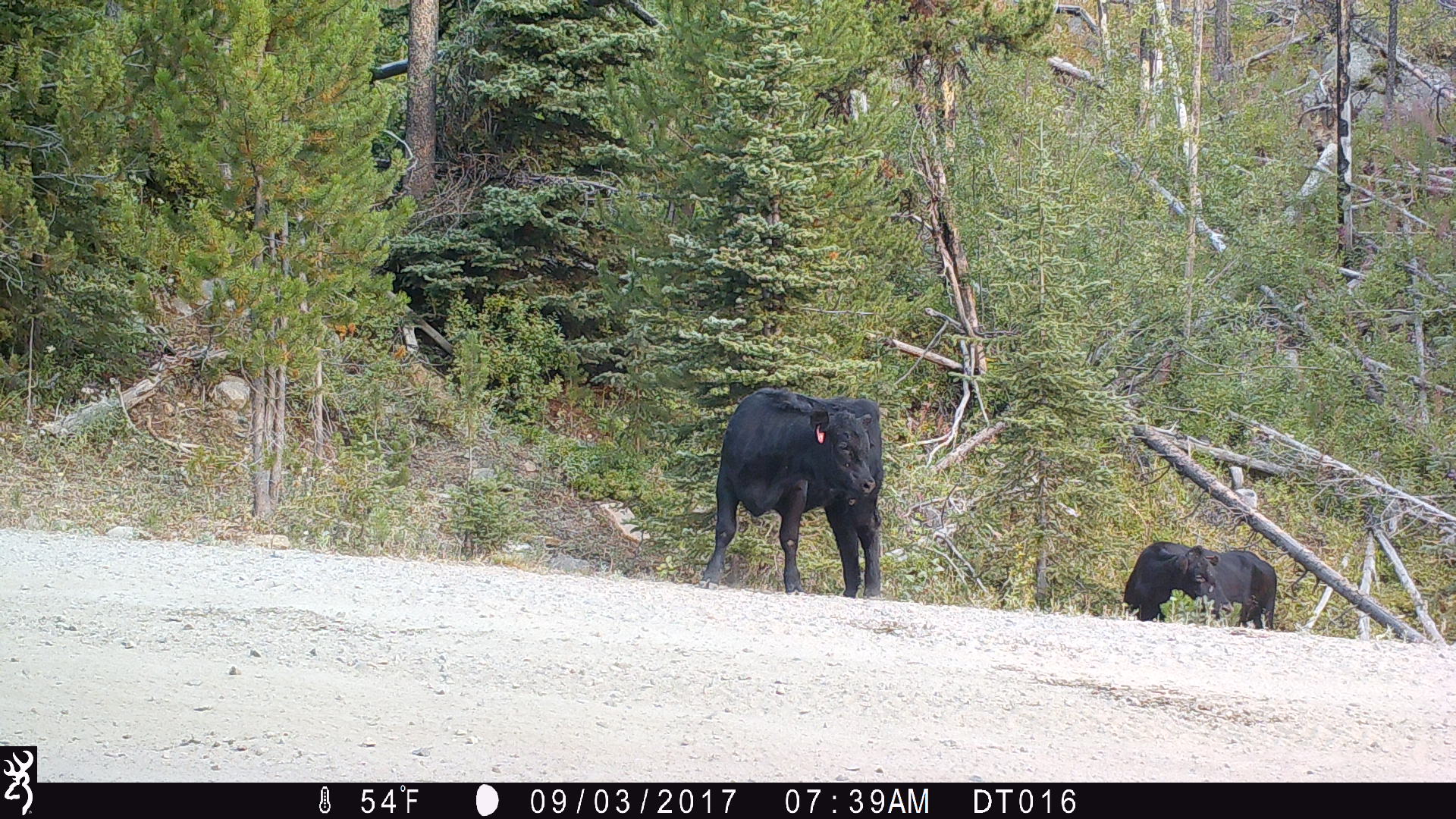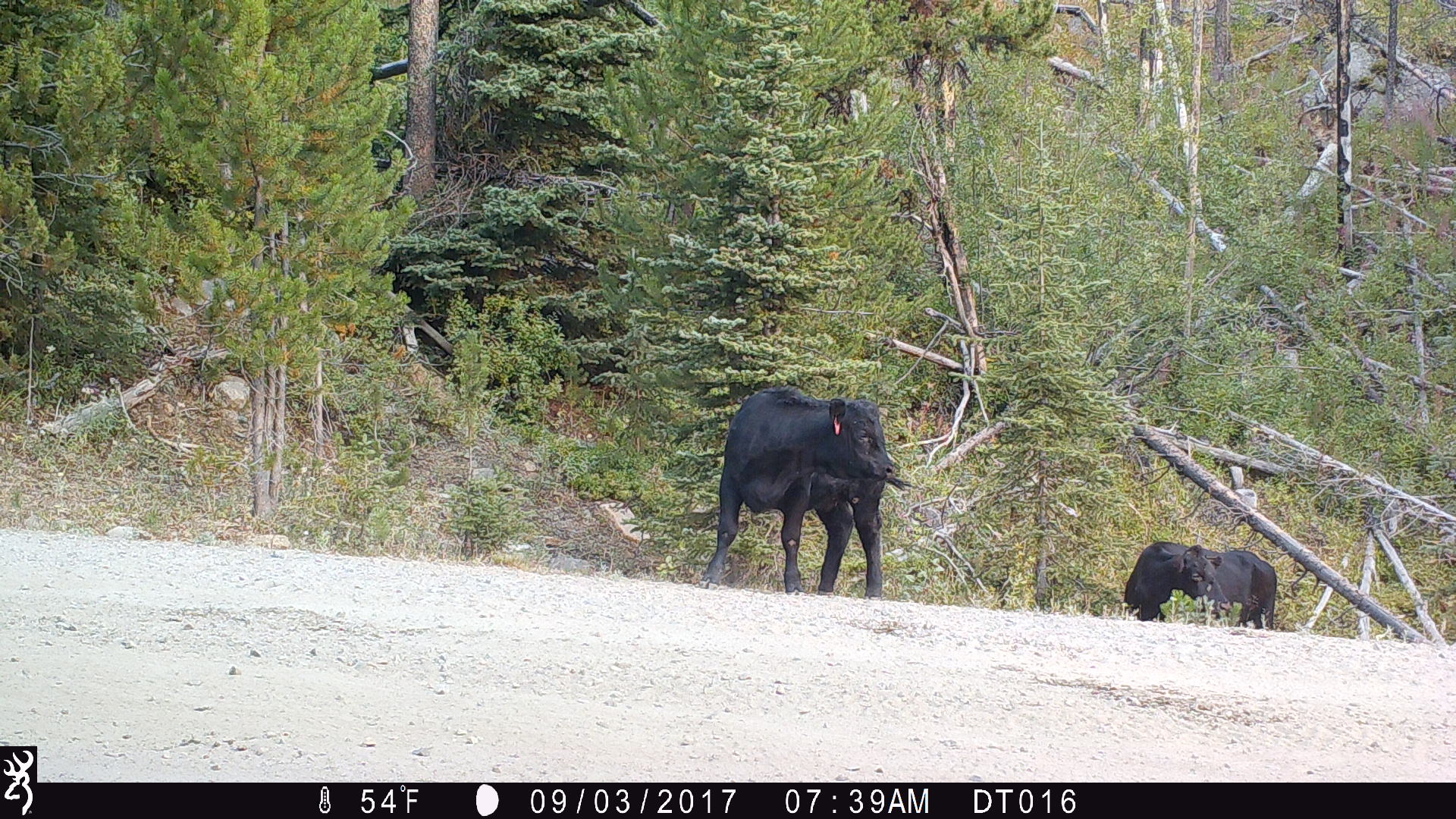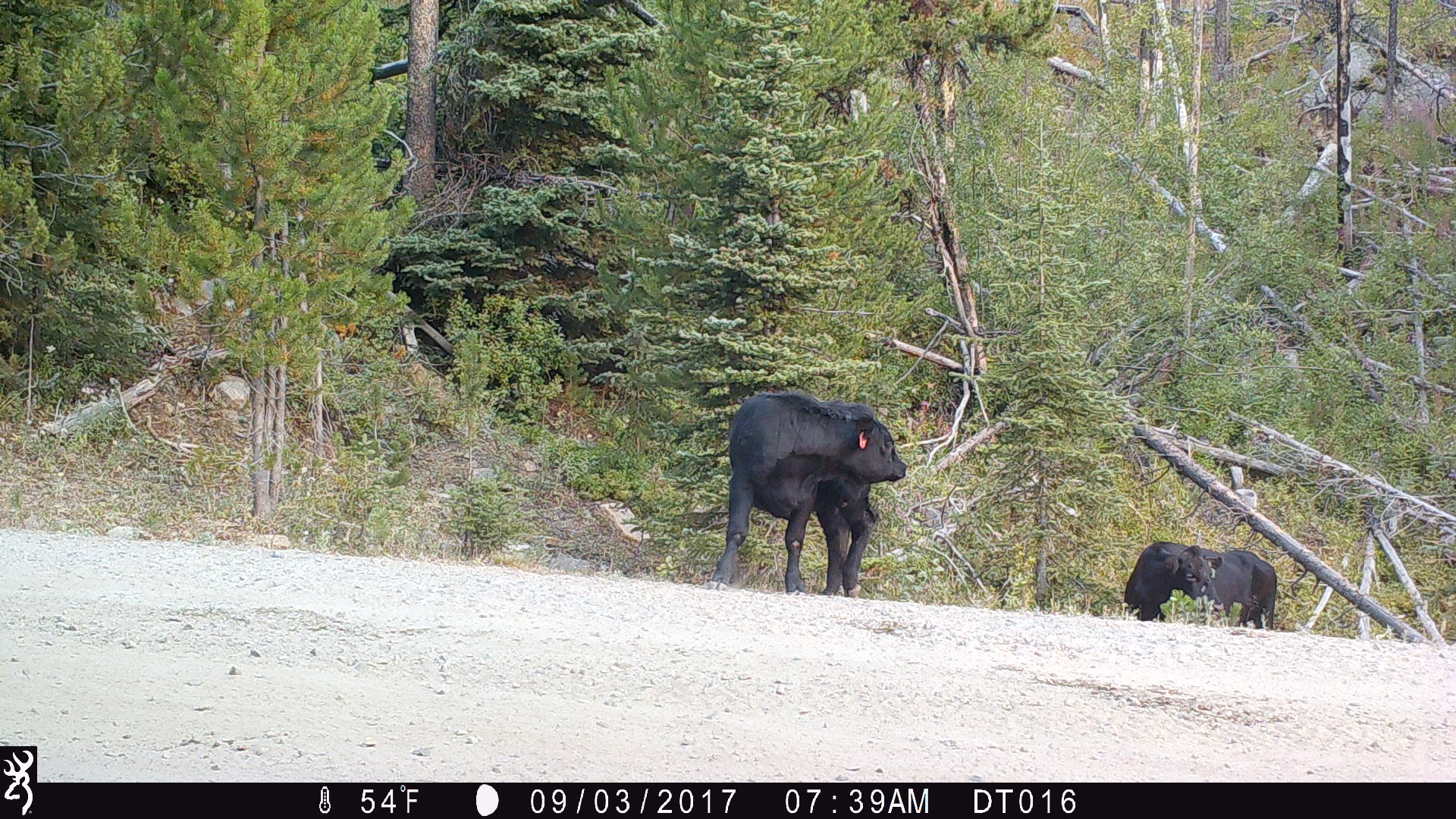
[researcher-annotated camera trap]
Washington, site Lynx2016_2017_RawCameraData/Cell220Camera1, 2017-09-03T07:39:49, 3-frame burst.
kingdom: Animalia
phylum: Chordata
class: Mammalia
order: Artiodactyla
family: Bovidae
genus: Bos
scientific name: Bos taurus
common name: domestic cattle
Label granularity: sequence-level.